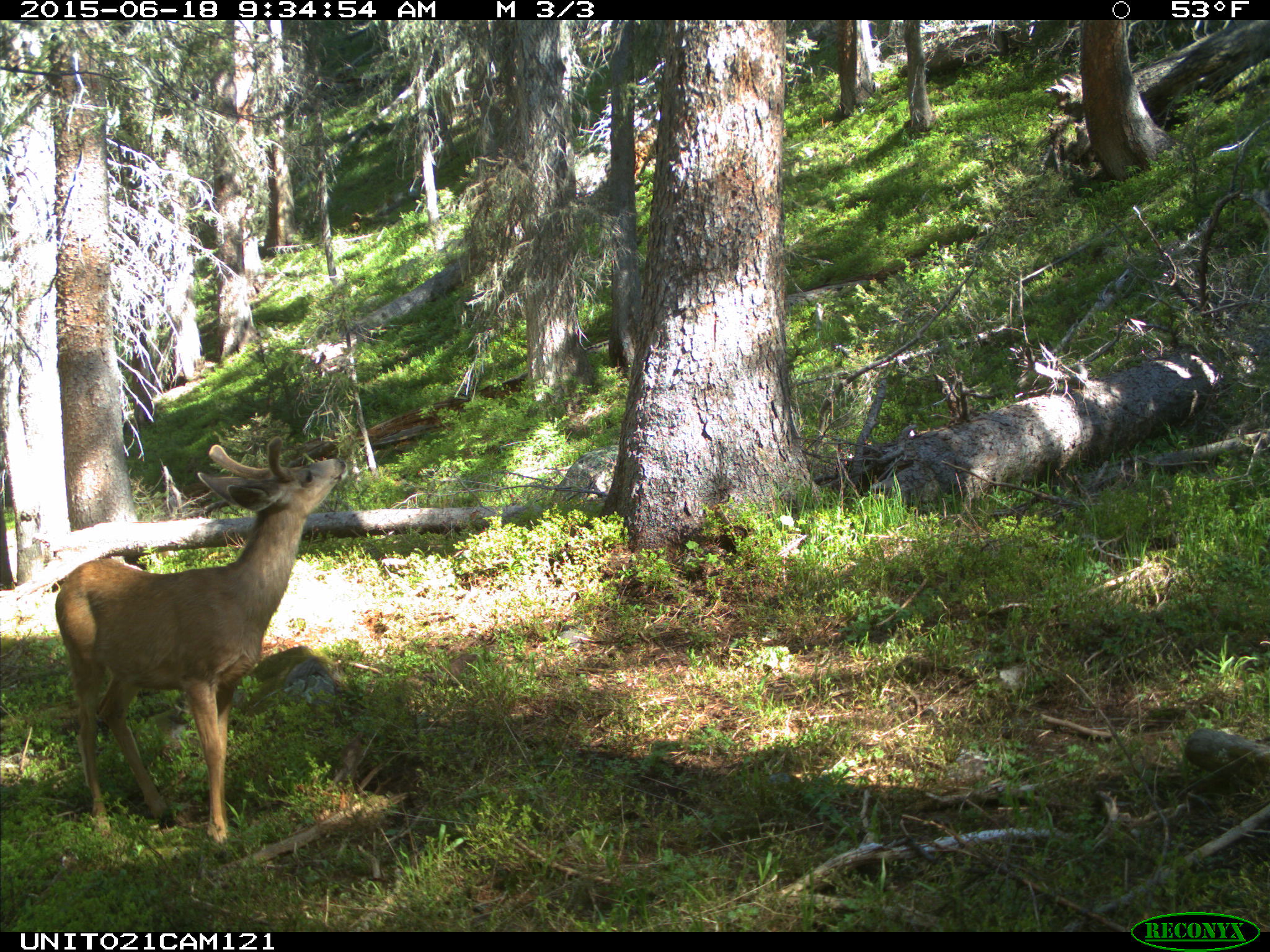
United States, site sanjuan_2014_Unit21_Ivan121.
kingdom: Animalia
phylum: Chordata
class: Mammalia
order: Artiodactyla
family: Cervidae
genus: Odocoileus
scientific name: Odocoileus hemionus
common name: mule deer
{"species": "Odocoileus hemionus (mule deer)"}